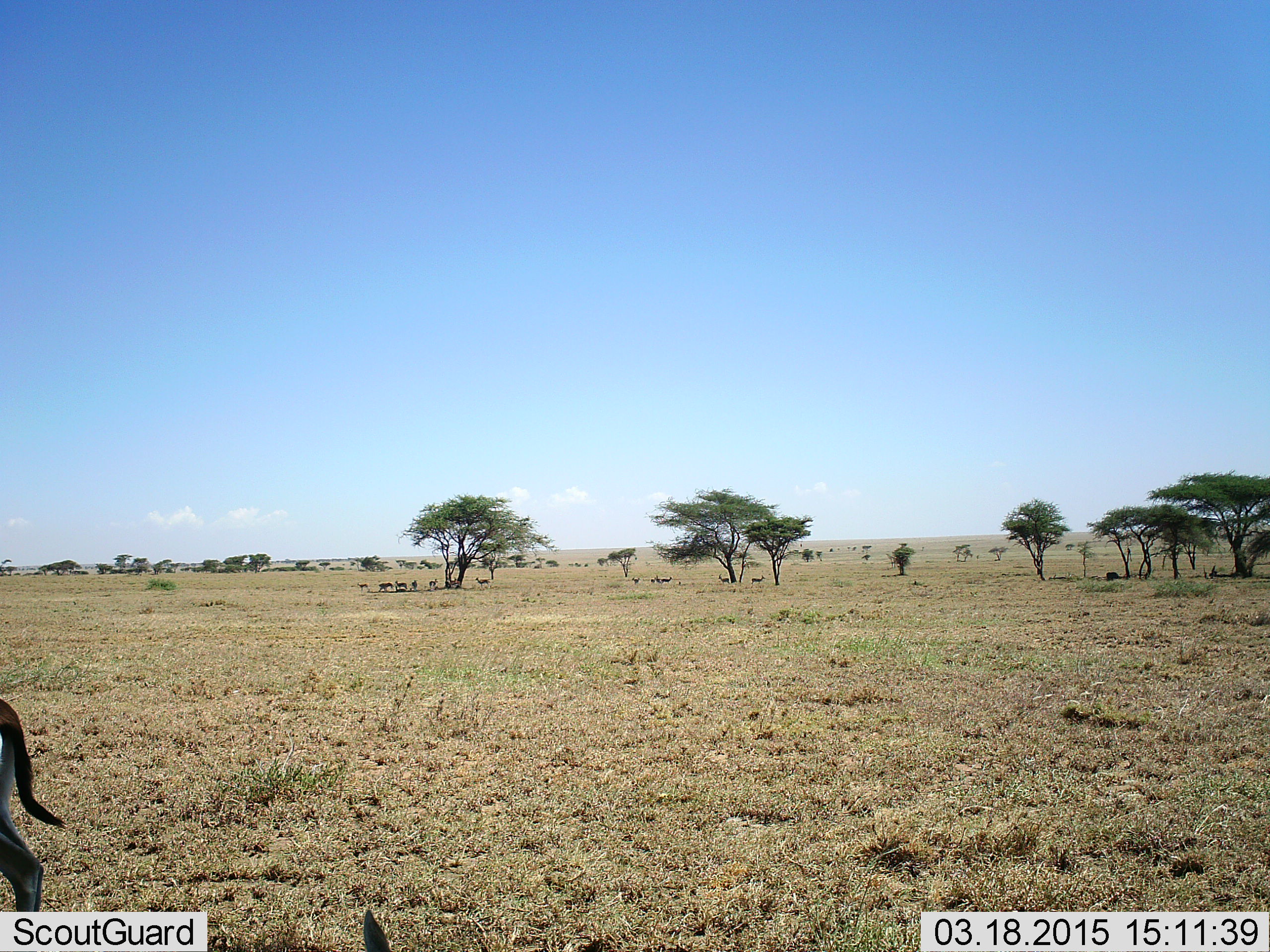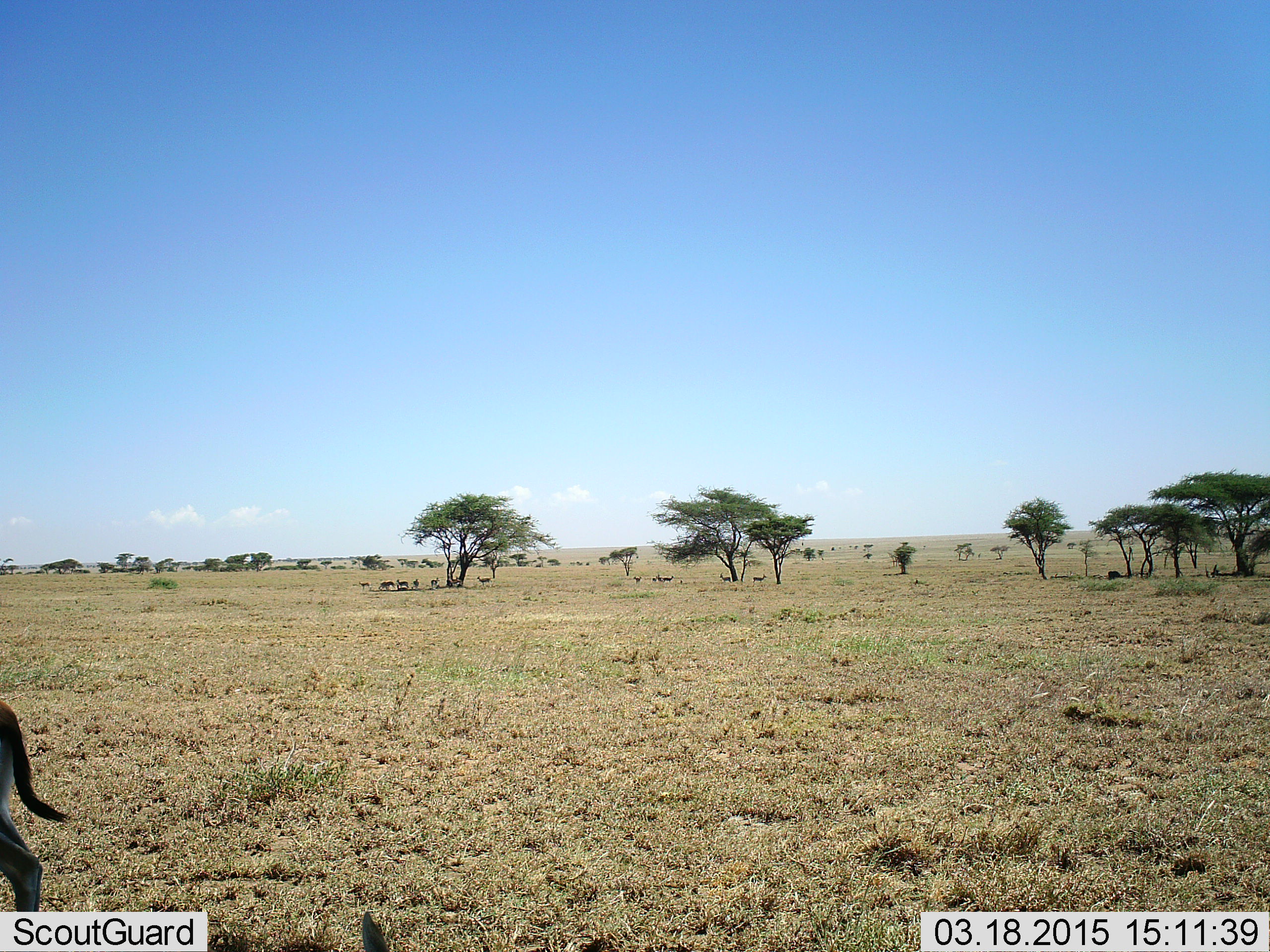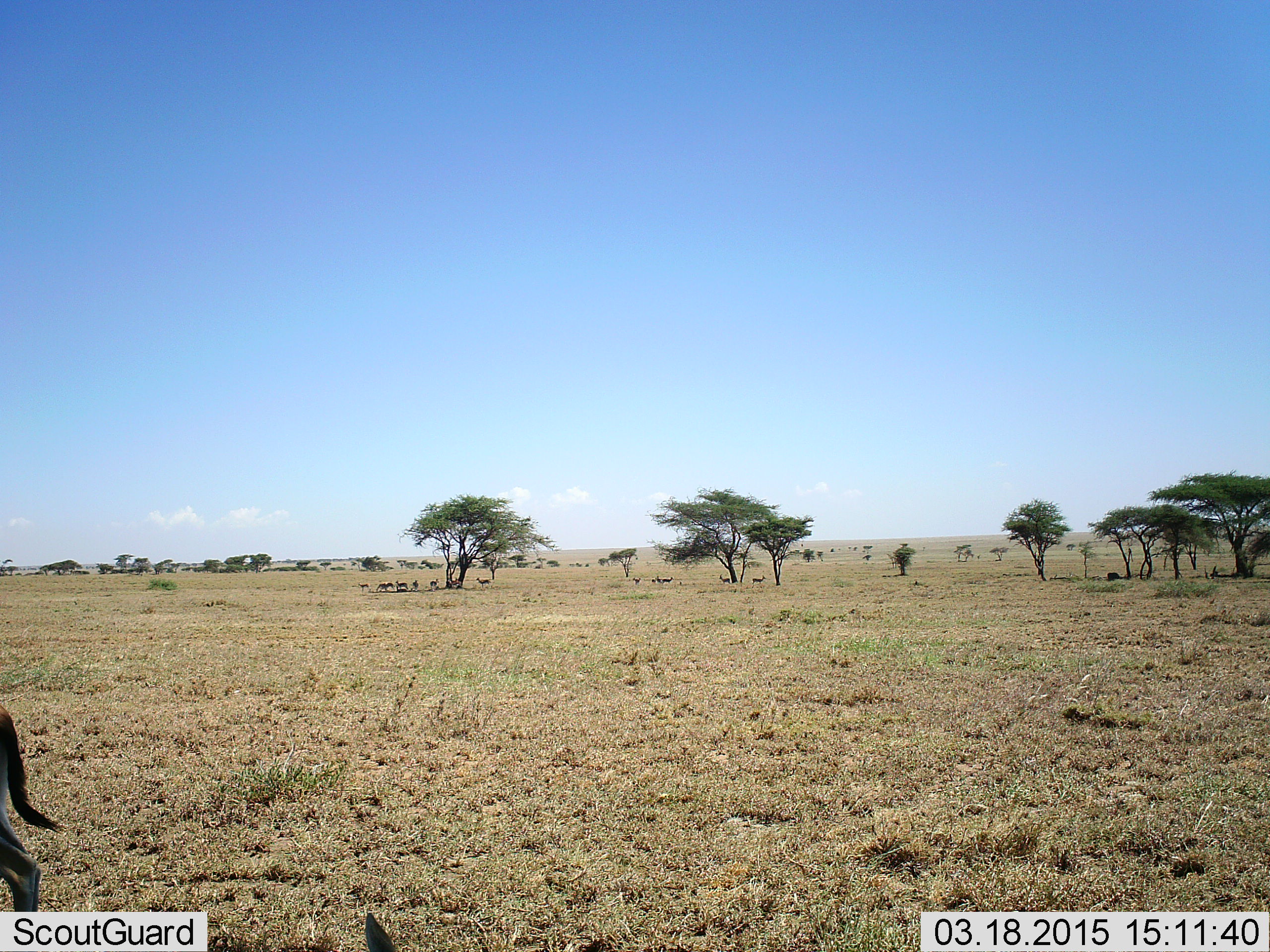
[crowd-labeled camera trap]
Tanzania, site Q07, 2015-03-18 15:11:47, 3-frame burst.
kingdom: Animalia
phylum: Chordata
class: Mammalia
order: Artiodactyla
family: Bovidae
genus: Eudorcas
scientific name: Eudorcas thomsonii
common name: thomson's gazelle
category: gazellethomsons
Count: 9.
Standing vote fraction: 80%.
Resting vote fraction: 20%.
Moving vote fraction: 30%.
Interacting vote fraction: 0%.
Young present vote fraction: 0%.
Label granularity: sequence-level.